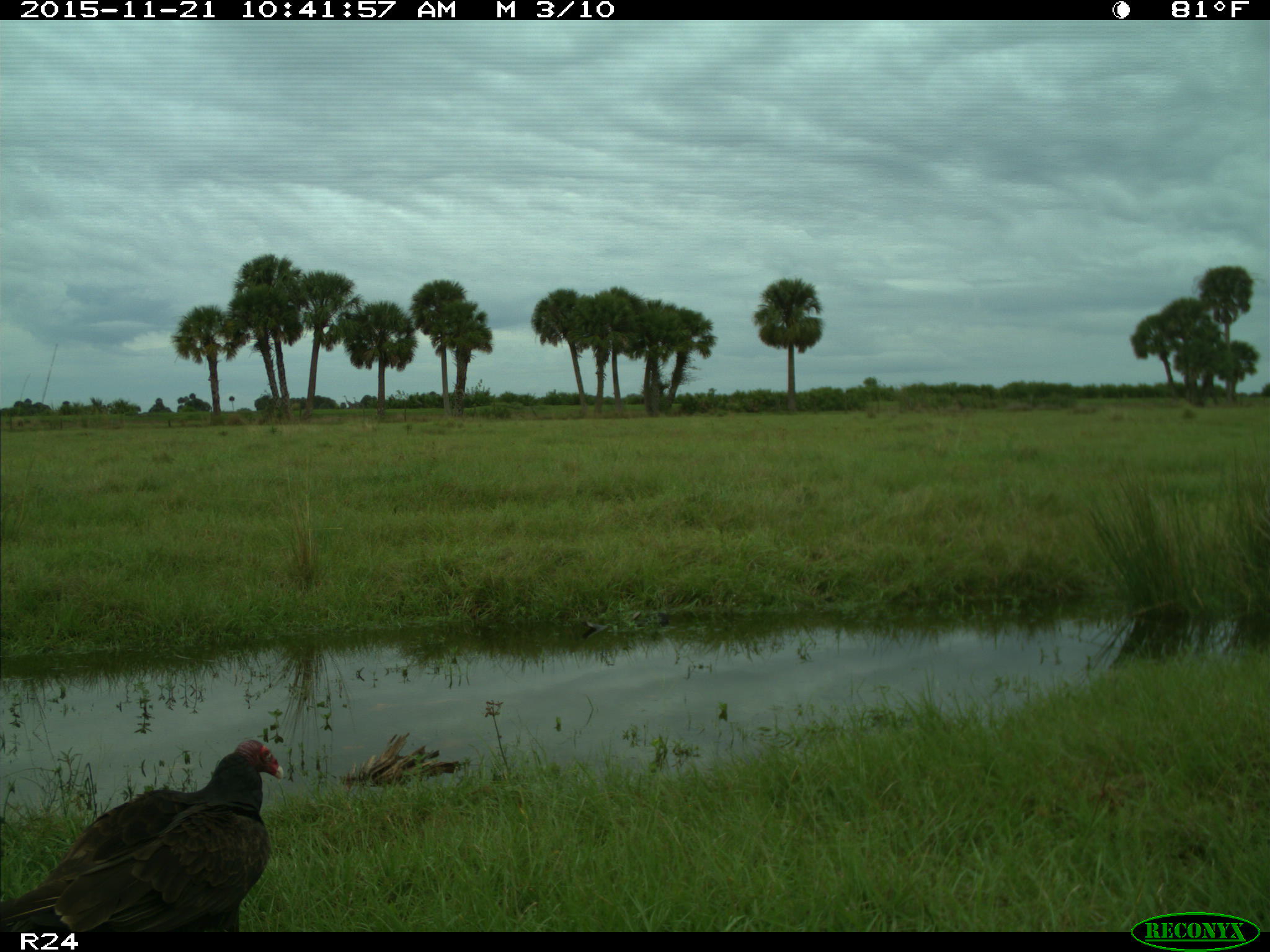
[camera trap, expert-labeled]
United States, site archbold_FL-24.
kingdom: Animalia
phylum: Chordata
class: Aves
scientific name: Aves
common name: birds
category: unidentified bird